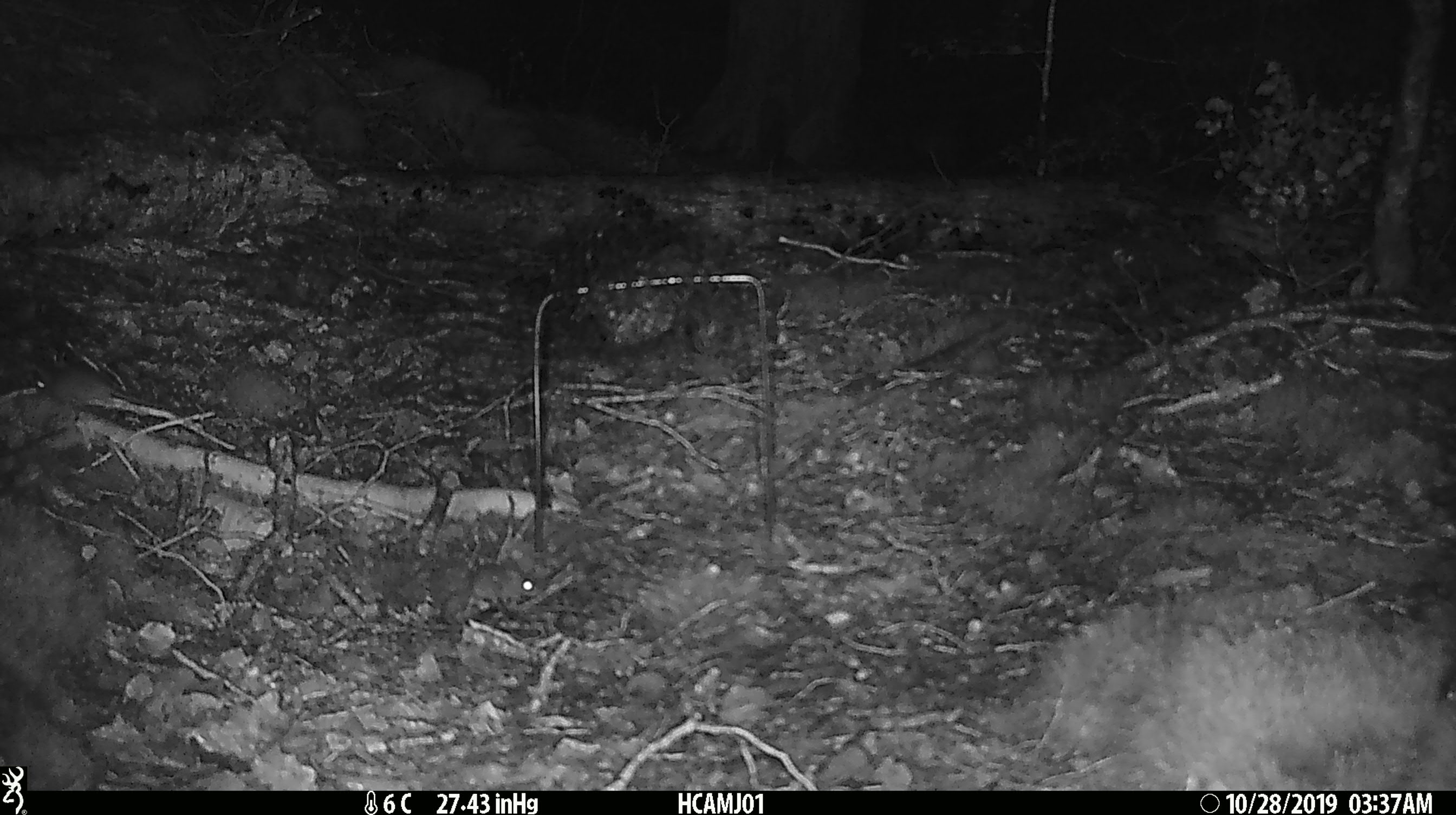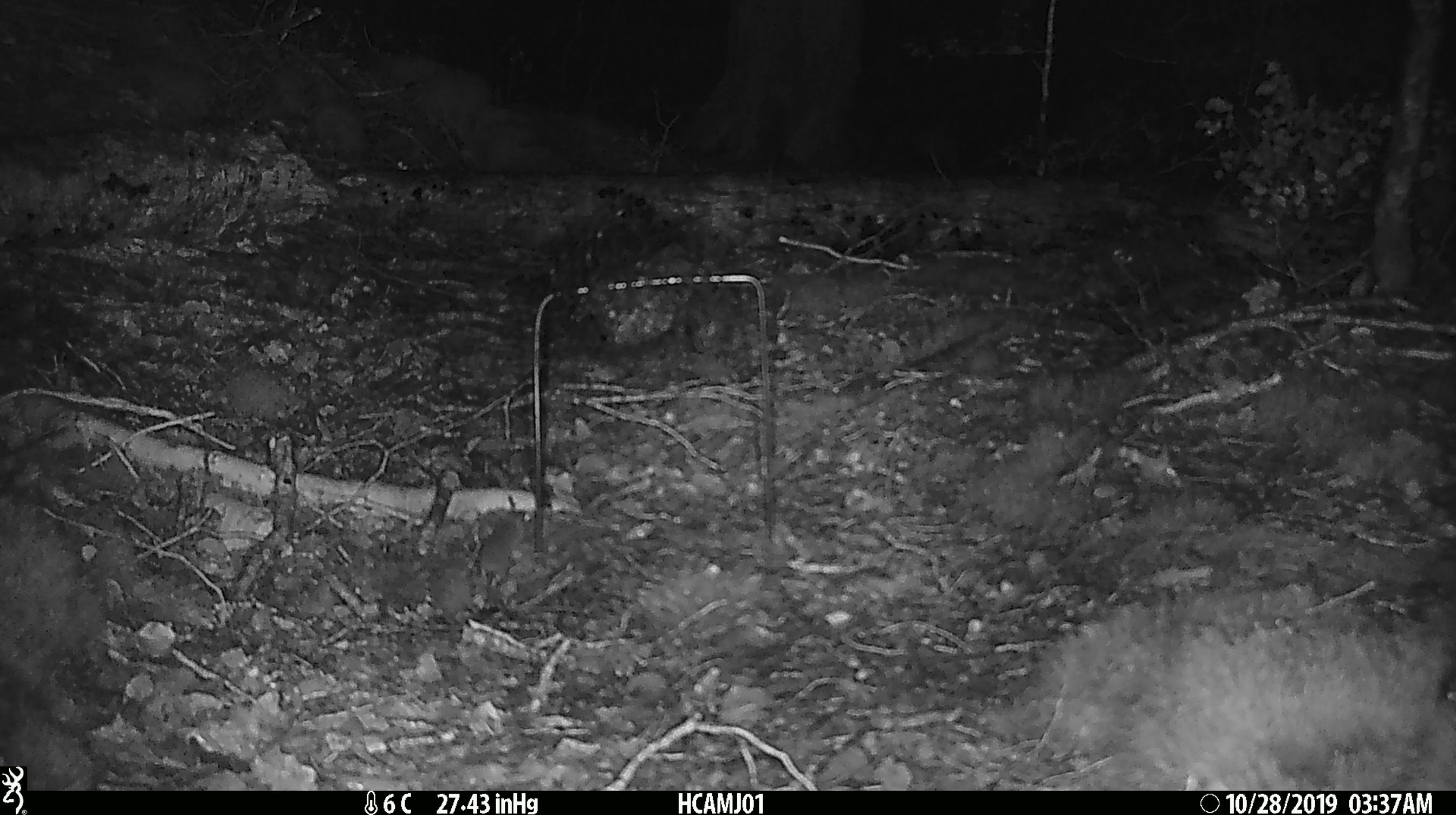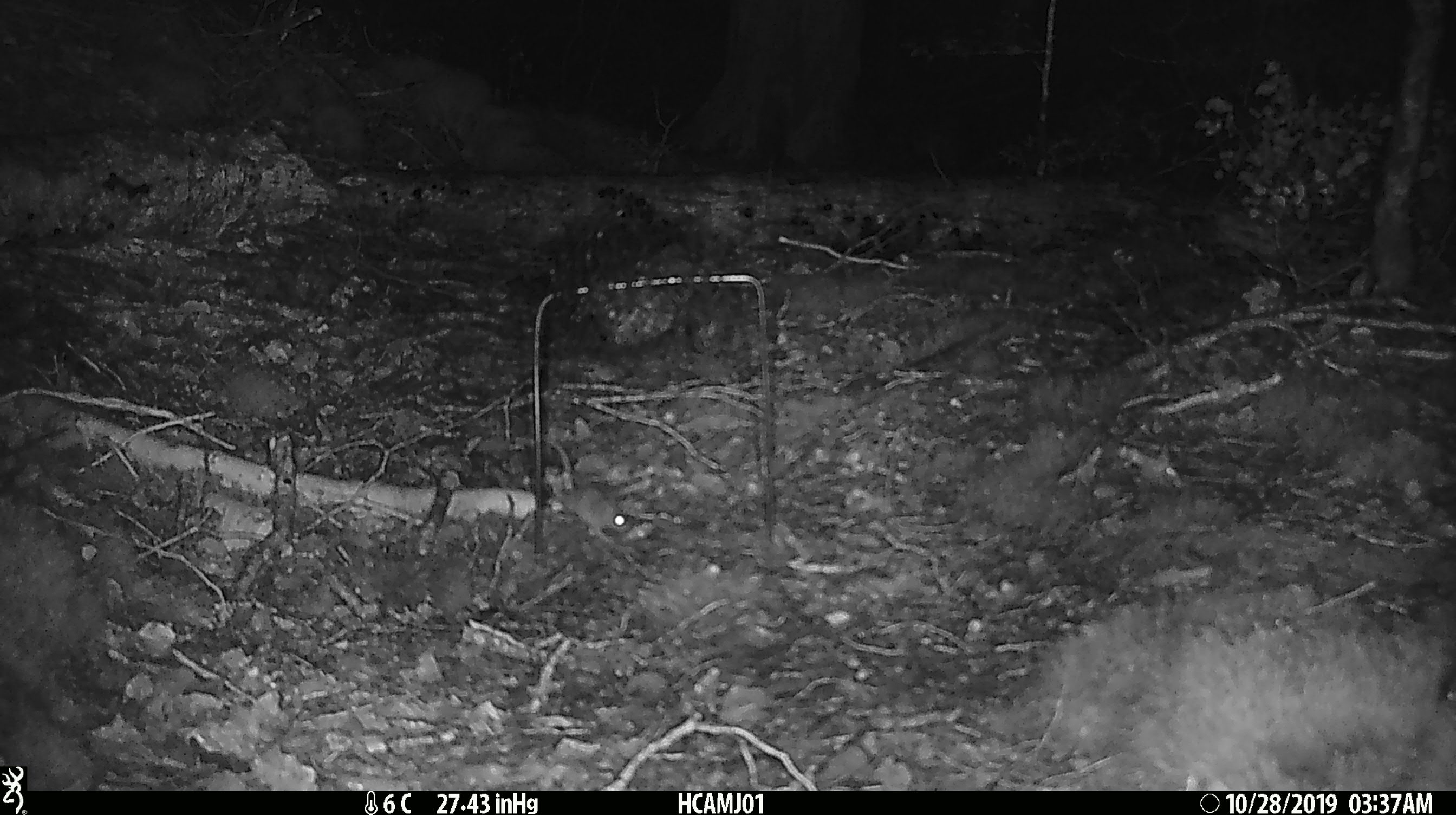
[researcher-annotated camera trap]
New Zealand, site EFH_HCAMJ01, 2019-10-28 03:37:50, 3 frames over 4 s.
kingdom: Animalia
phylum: Chordata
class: Mammalia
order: Rodentia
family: Muridae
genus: Mus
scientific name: Mus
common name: mouse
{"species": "mouse (Mus)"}